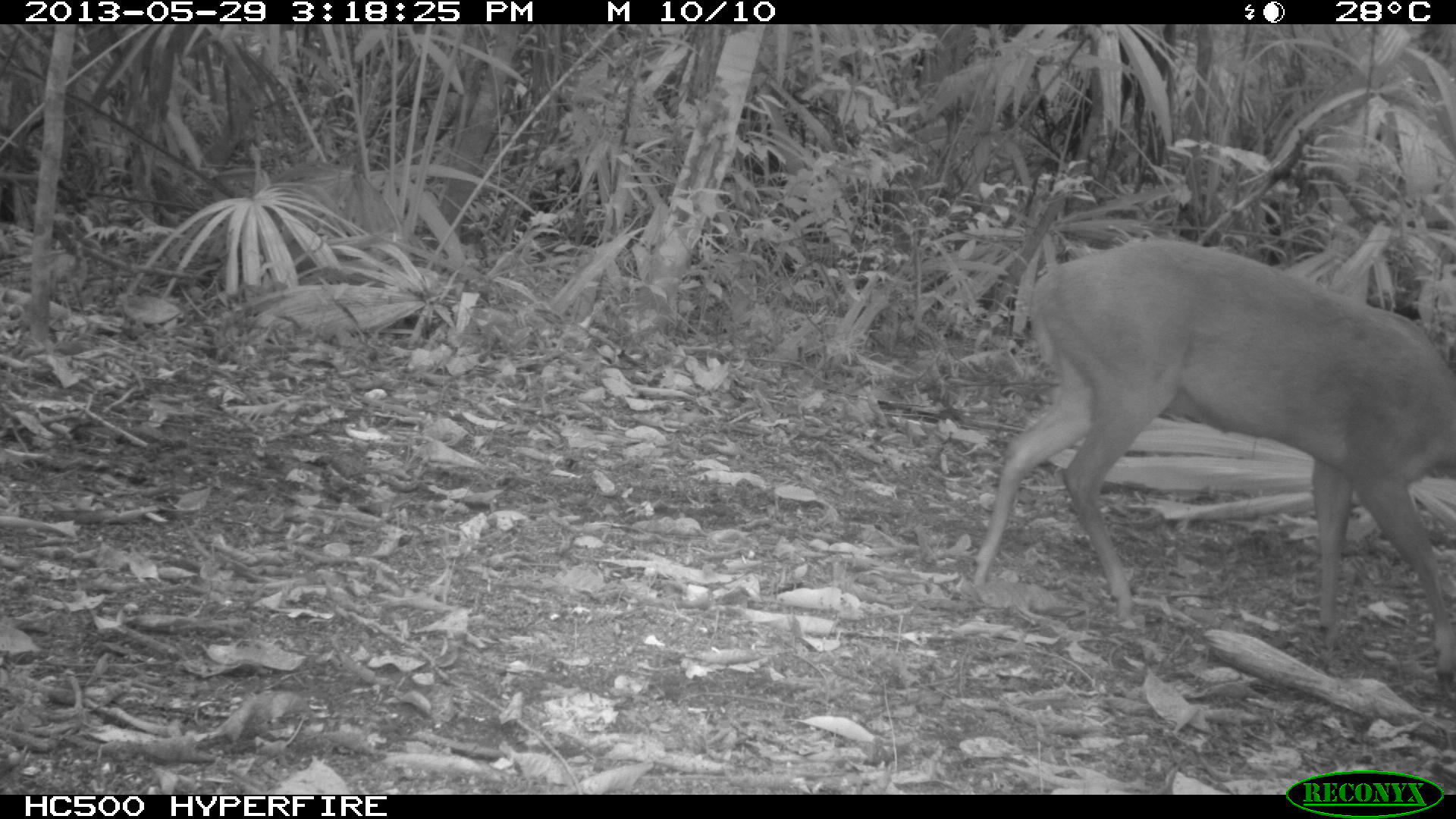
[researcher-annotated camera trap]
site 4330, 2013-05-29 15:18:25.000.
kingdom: Animalia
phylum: Chordata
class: Mammalia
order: Artiodactyla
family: Cervidae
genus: Mazama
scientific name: Mazama temama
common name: central american red brocket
Mazama temama (central american red brocket), count 1, sex female.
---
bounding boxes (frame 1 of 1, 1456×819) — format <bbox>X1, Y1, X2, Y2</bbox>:
mazama temama: <bbox>969, 235, 1456, 680</bbox>